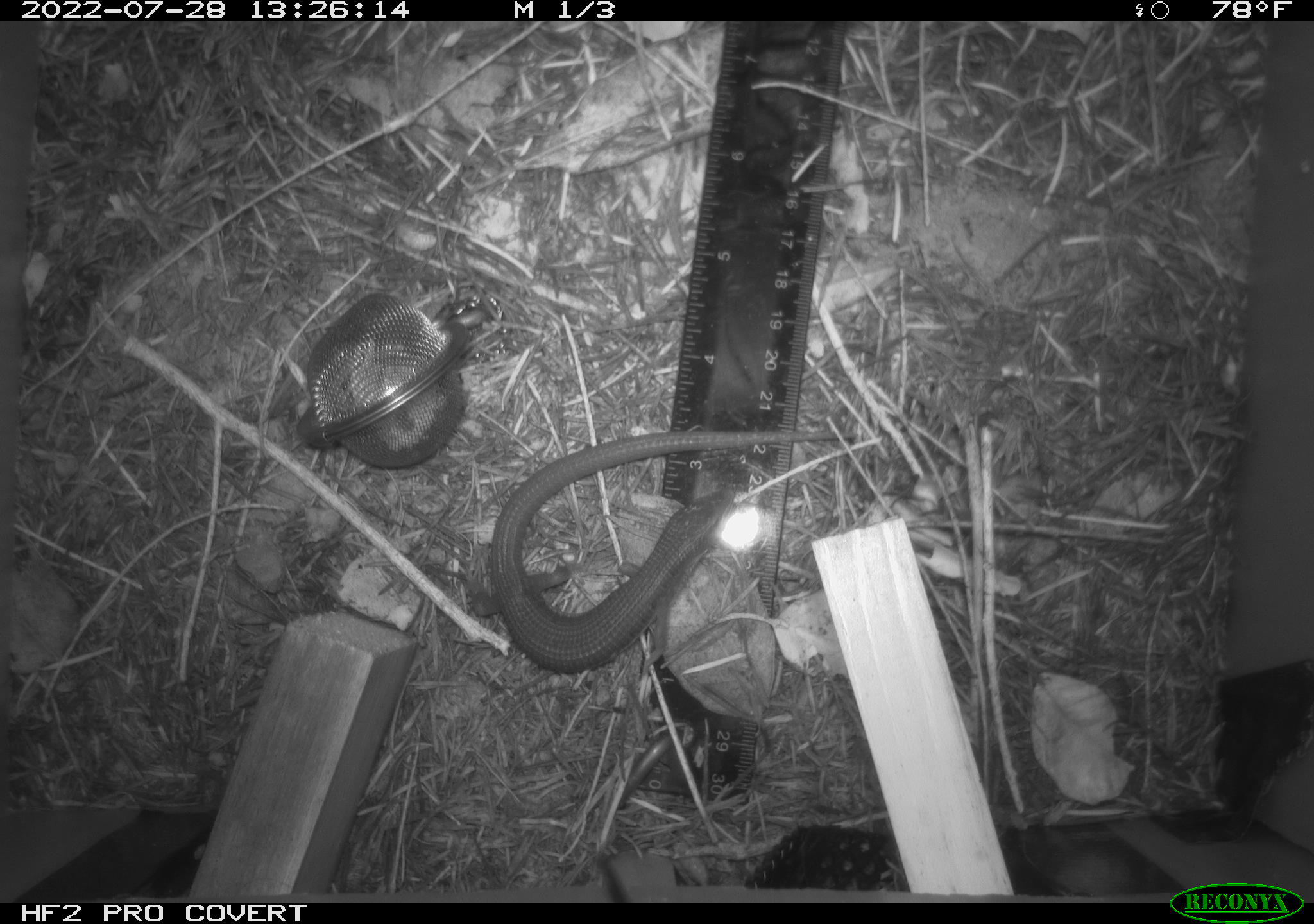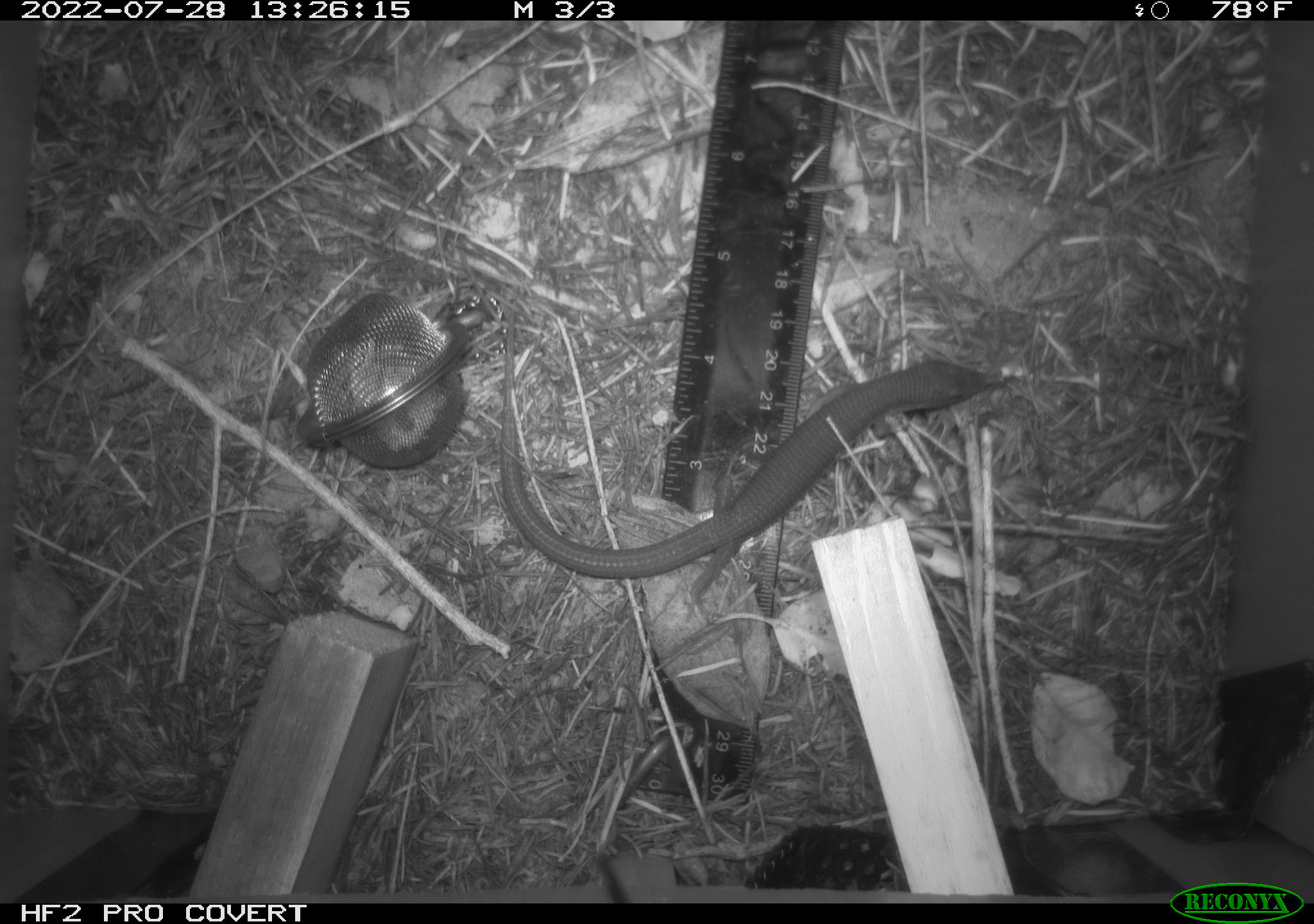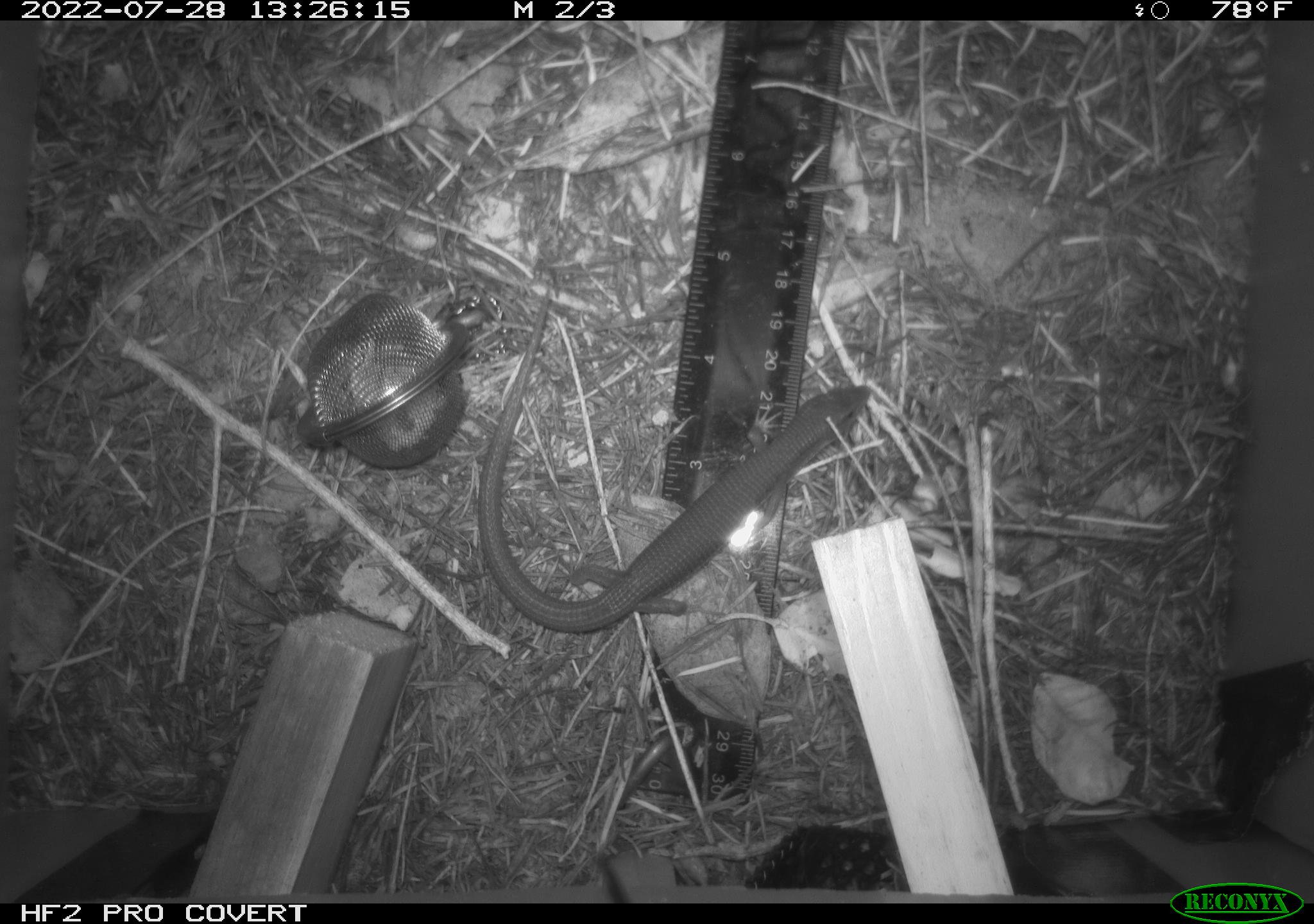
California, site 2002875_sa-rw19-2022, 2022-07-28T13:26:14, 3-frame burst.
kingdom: Animalia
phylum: Chordata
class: Reptilia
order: Squamata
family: Anguidae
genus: Elgaria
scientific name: Elgaria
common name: alligator lizards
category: elgaria species